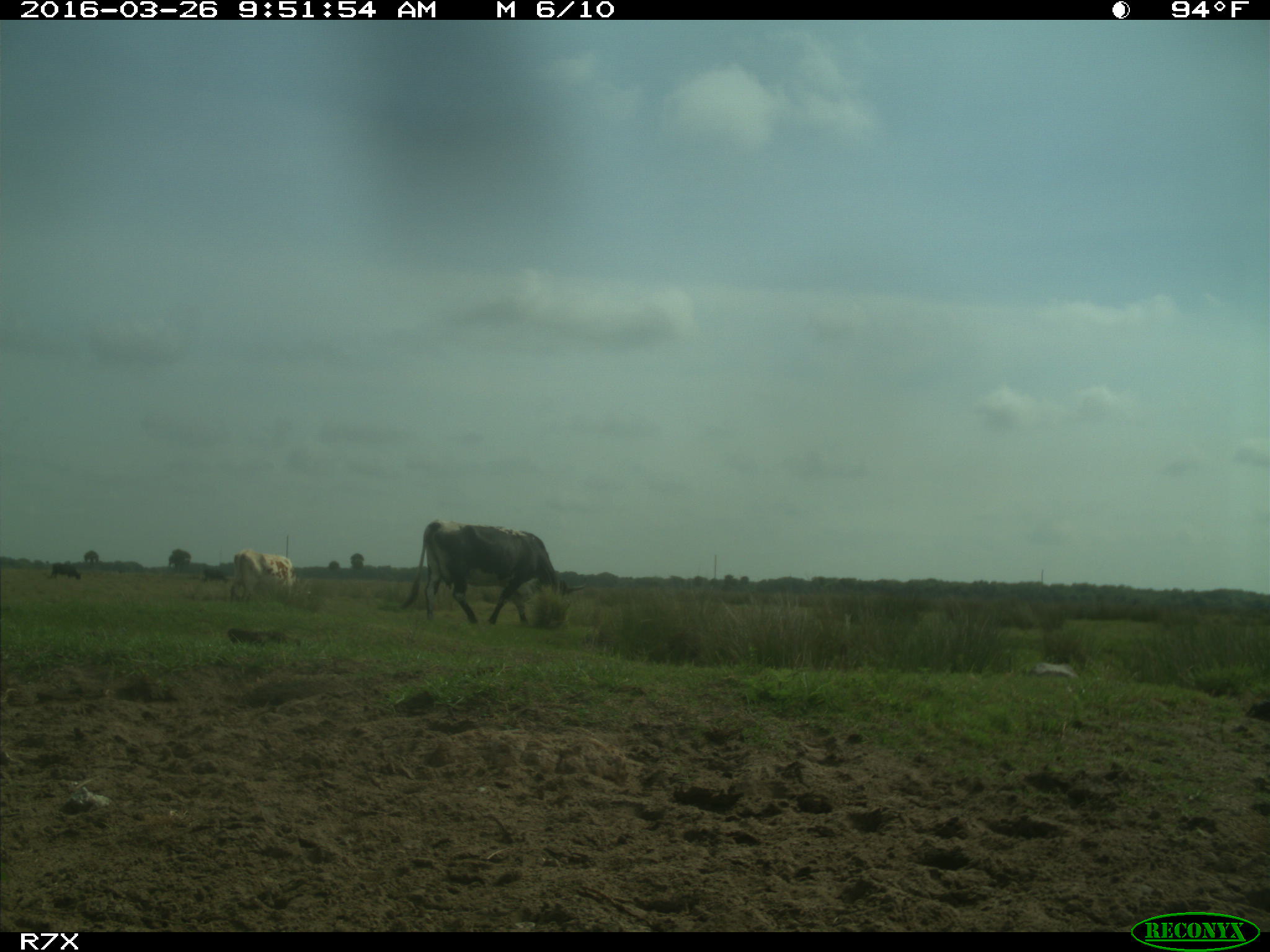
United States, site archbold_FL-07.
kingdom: Animalia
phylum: Chordata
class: Mammalia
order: Artiodactyla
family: Bovidae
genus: Bos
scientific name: Bos taurus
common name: domestic cow